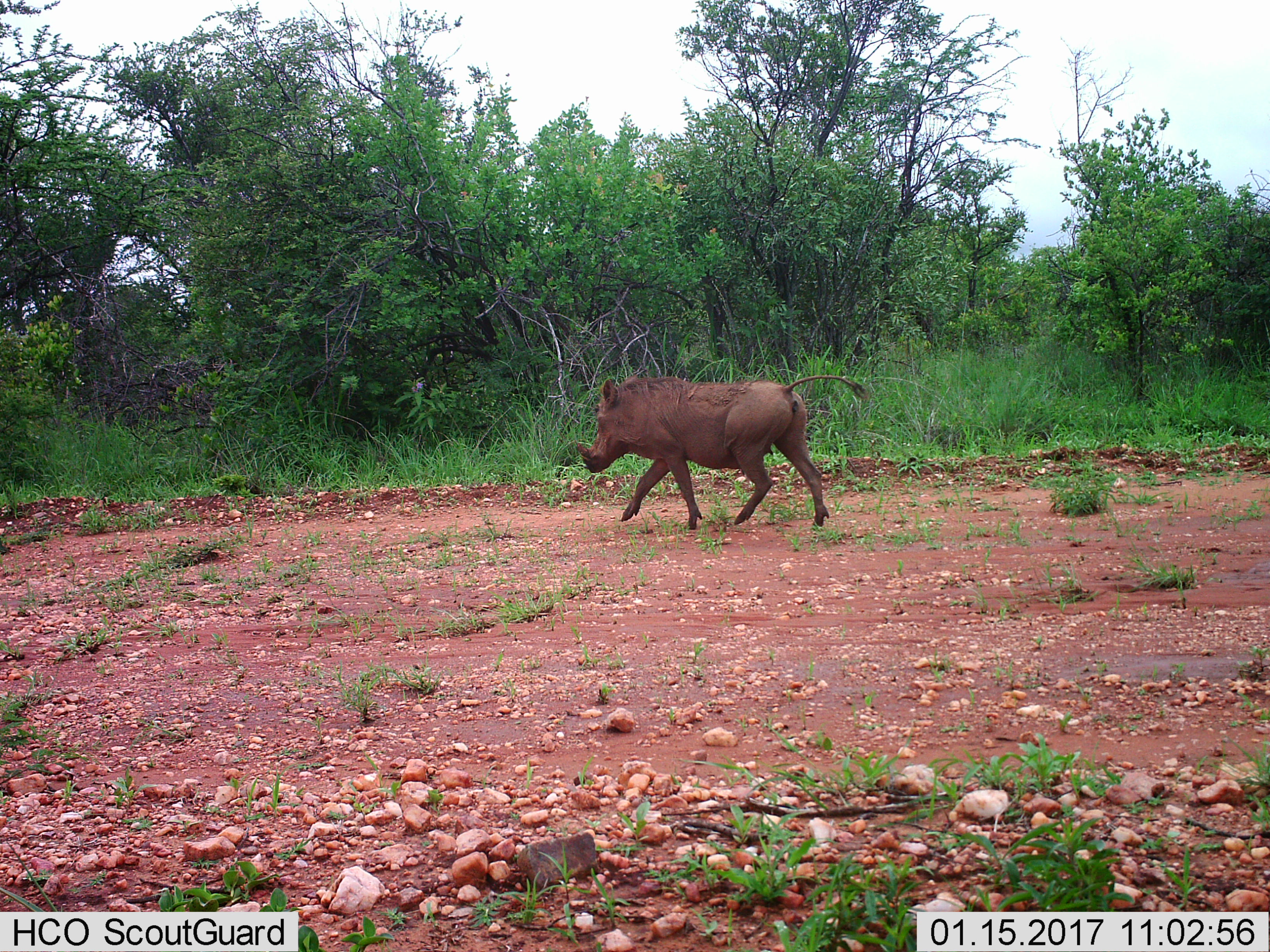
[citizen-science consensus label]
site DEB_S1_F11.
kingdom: Animalia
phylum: Chordata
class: Mammalia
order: Artiodactyla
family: Suidae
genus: Phacochoerus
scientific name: Phacochoerus africanus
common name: warthog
Warthog (Phacochoerus africanus), count 1. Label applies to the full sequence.